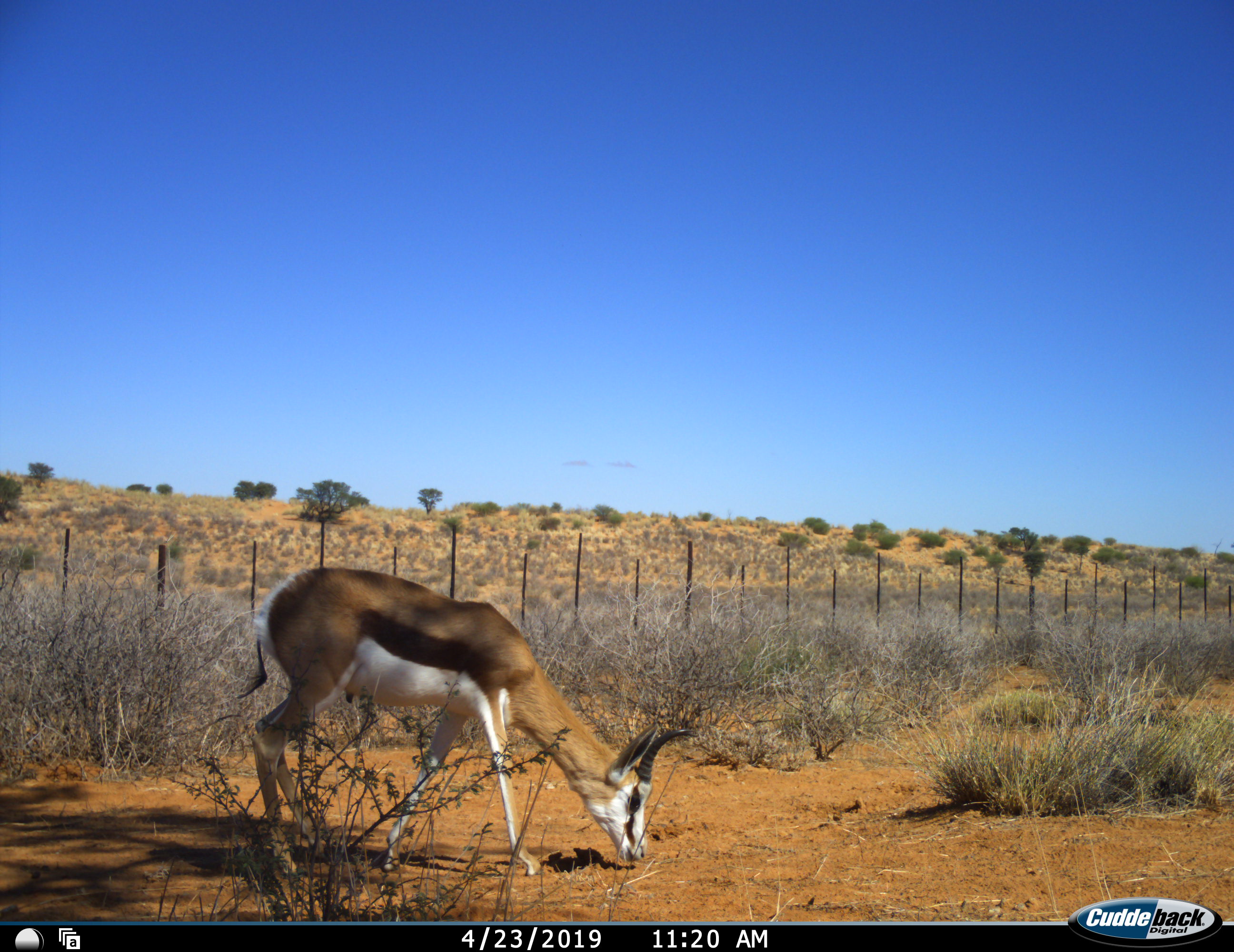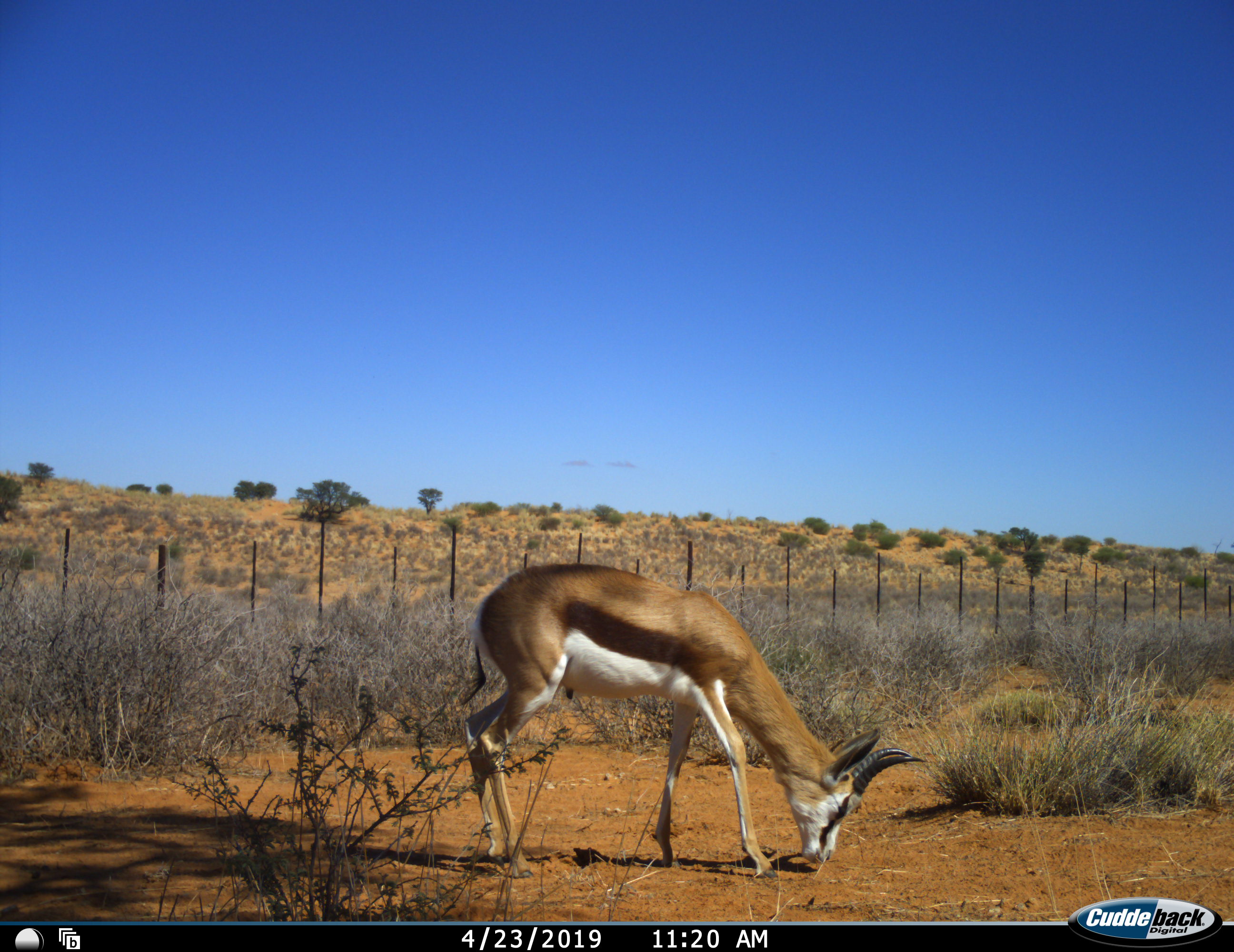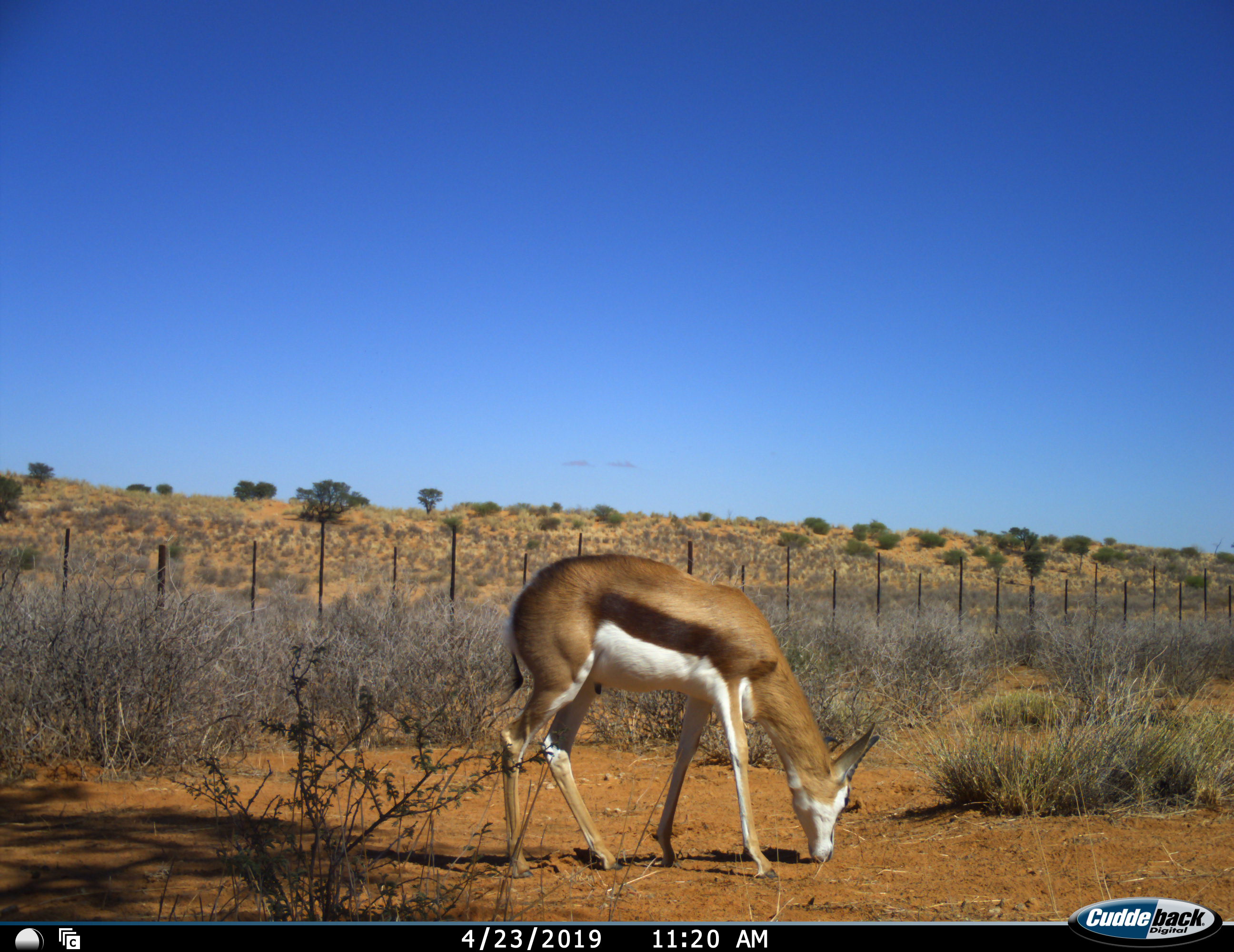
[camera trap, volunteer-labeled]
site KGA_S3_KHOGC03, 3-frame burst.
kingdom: Animalia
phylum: Chordata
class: Mammalia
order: Artiodactyla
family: Bovidae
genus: Antidorcas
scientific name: Antidorcas marsupialis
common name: springbok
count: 1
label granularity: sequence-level